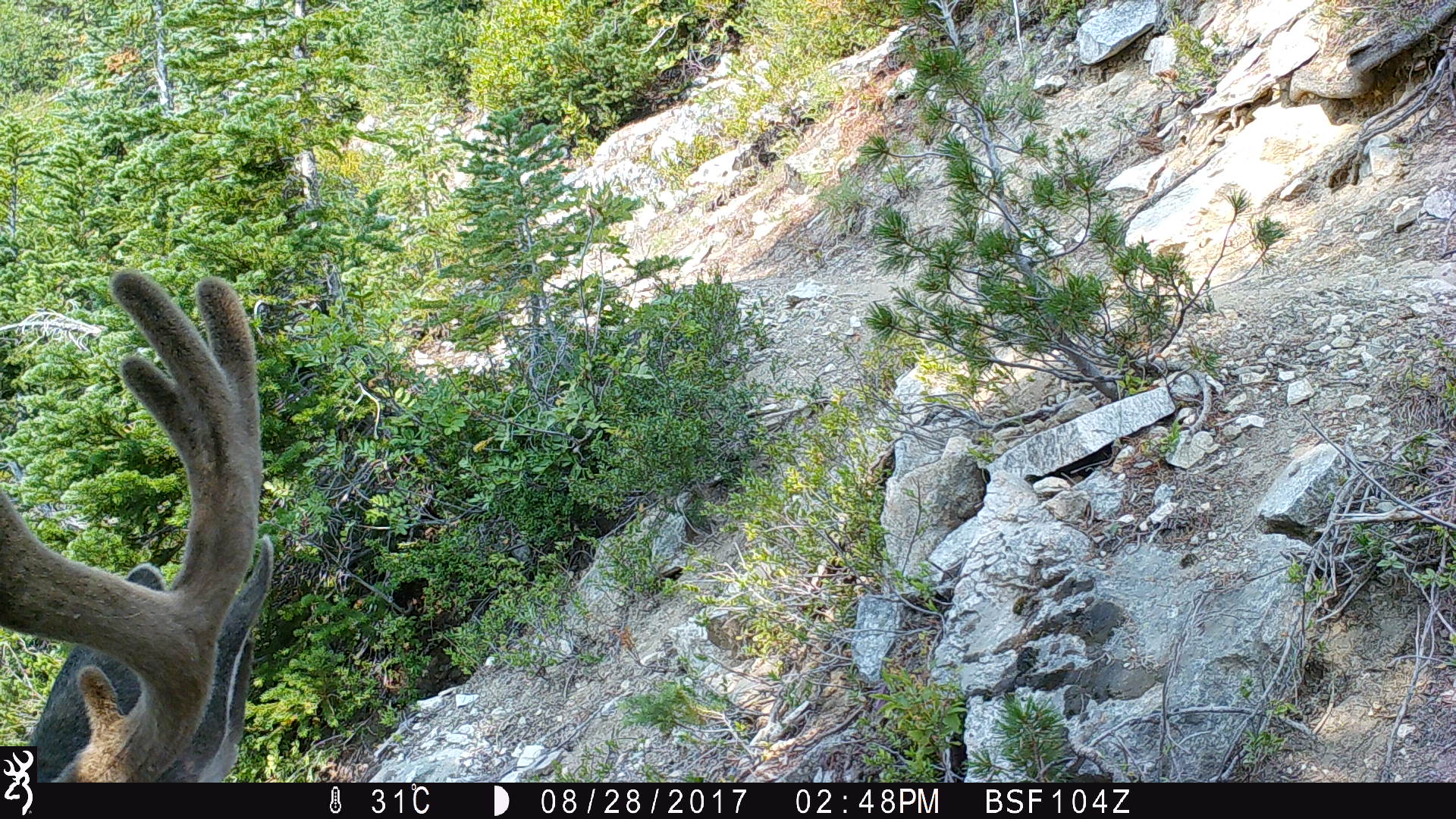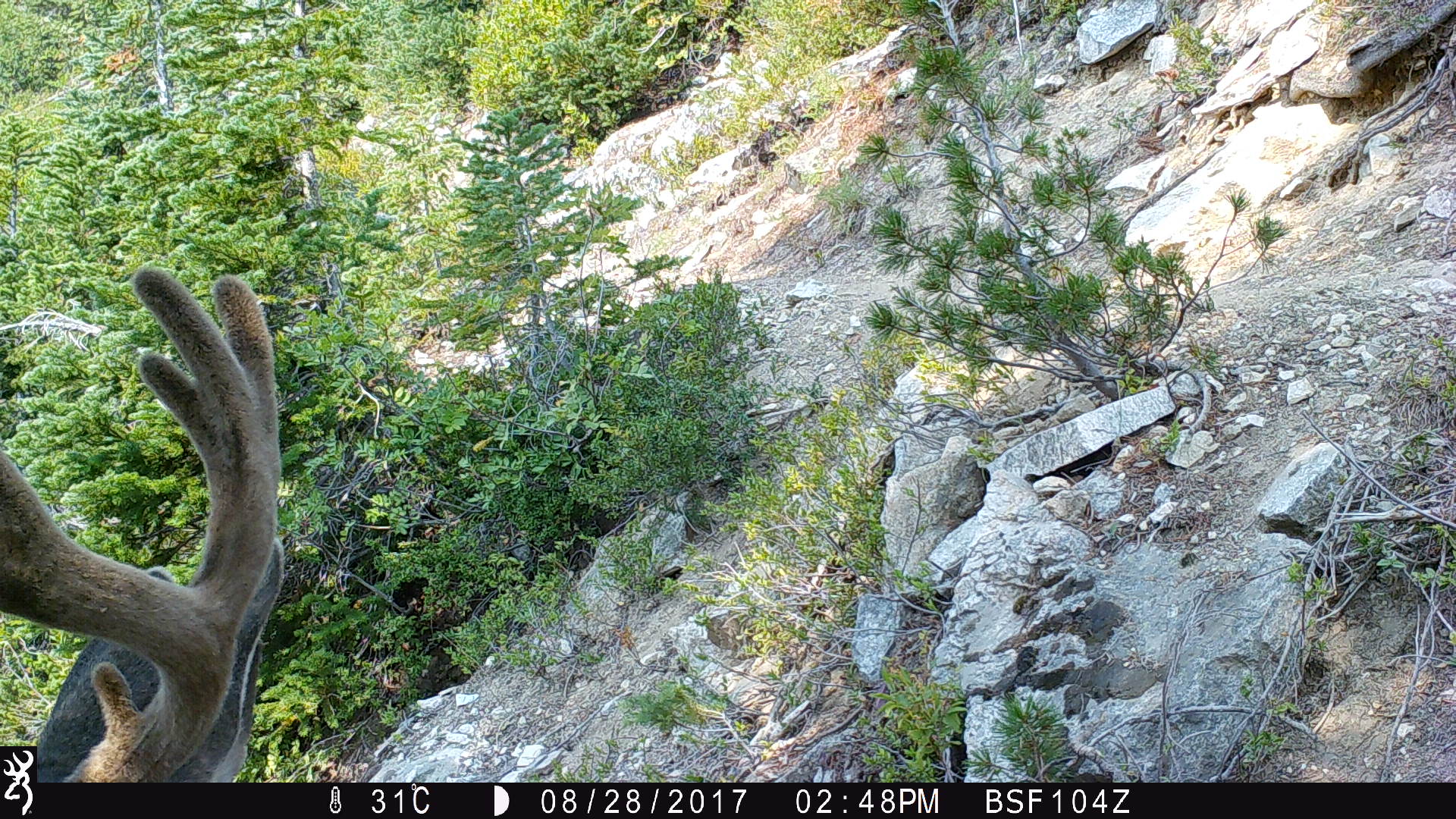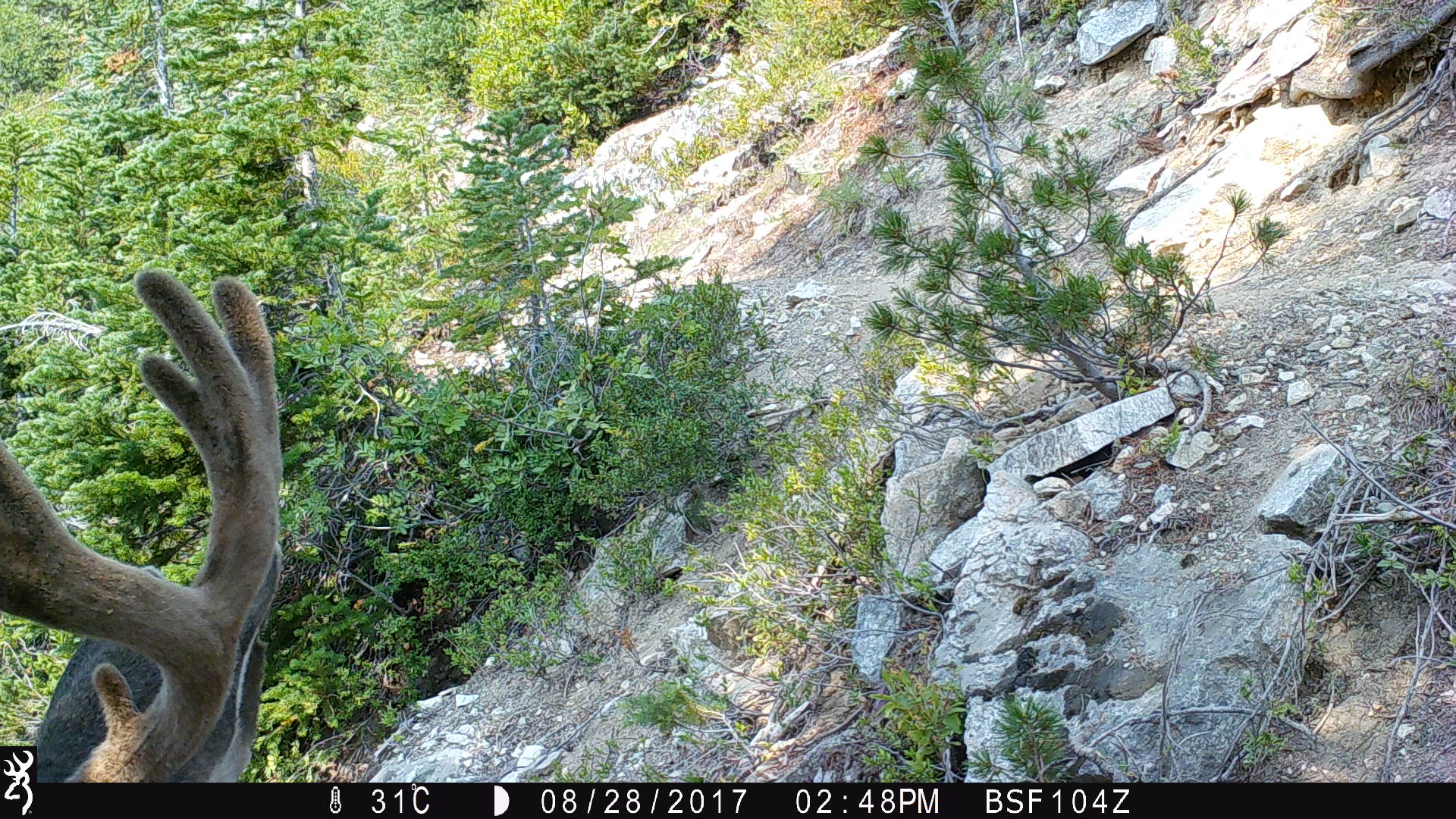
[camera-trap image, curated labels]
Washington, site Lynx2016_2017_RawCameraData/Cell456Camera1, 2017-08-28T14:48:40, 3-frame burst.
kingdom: Animalia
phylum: Chordata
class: Mammalia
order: Artiodactyla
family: Cervidae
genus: Odocoileus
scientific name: Odocoileus hemionus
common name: mule deer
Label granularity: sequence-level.